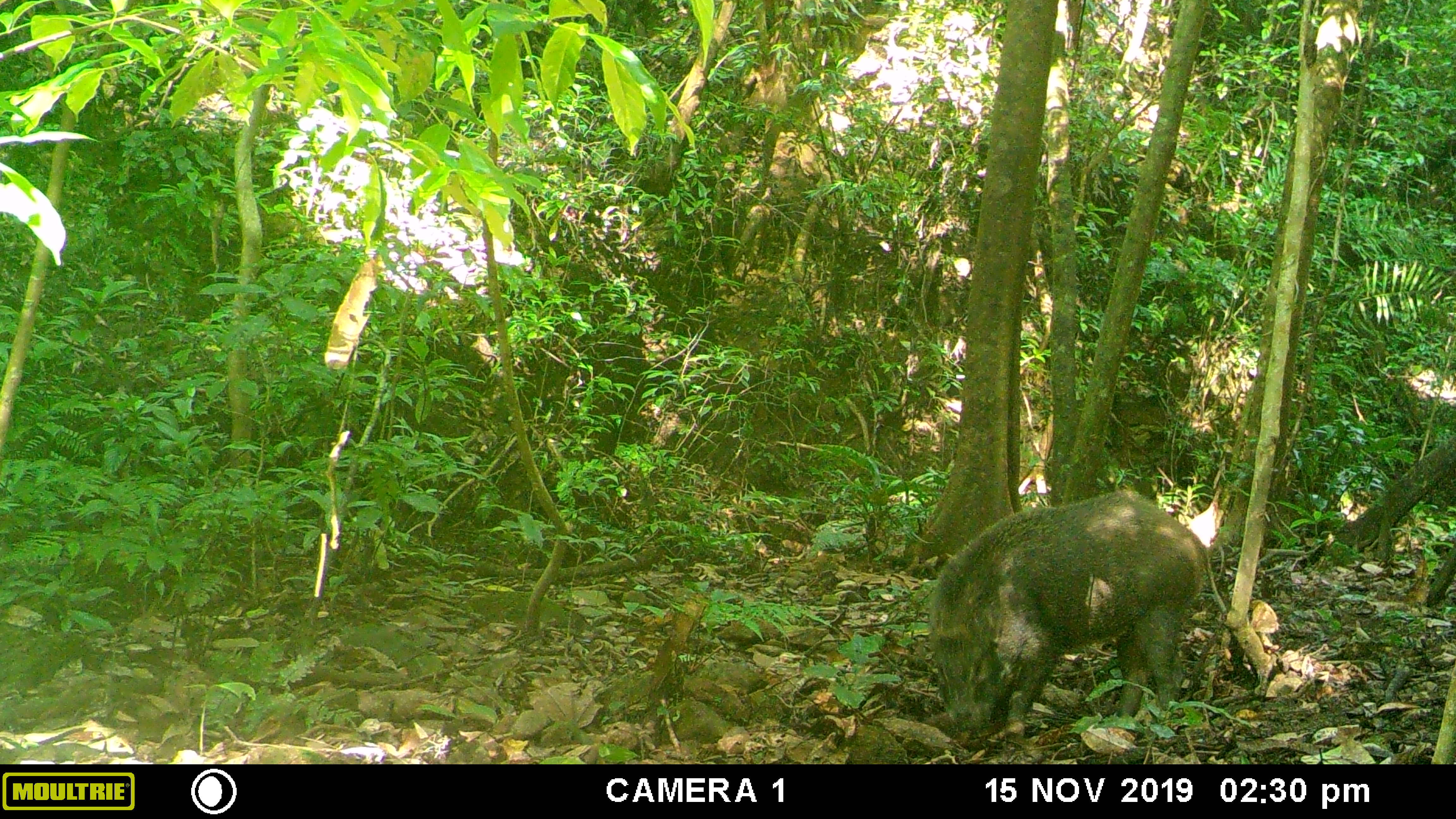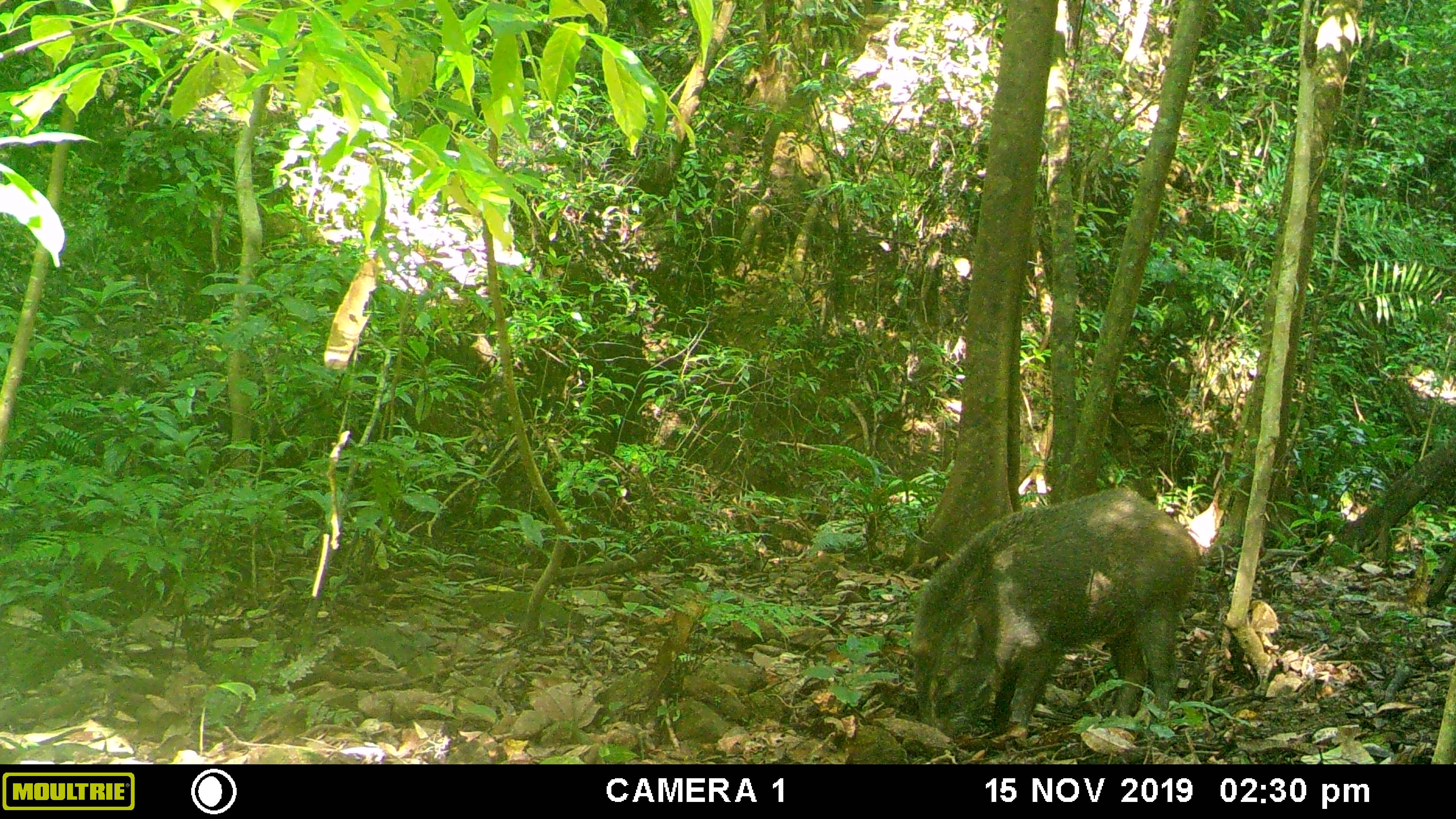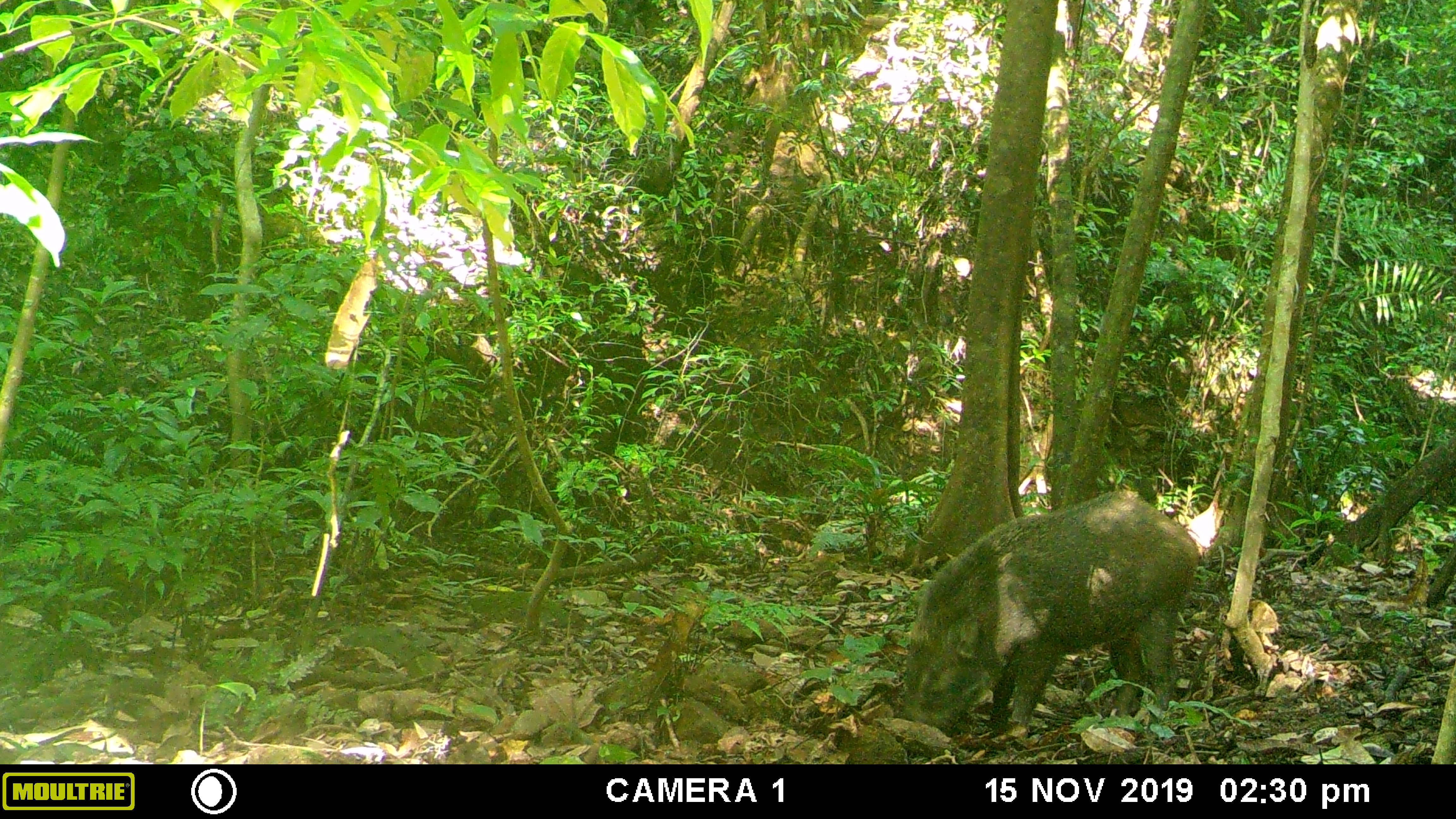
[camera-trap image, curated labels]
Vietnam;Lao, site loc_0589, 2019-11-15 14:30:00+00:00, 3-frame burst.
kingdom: Animalia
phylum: Chordata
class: Mammalia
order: Artiodactyla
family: Suidae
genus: Sus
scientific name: Sus scrofa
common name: eurasian wild pig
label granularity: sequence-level